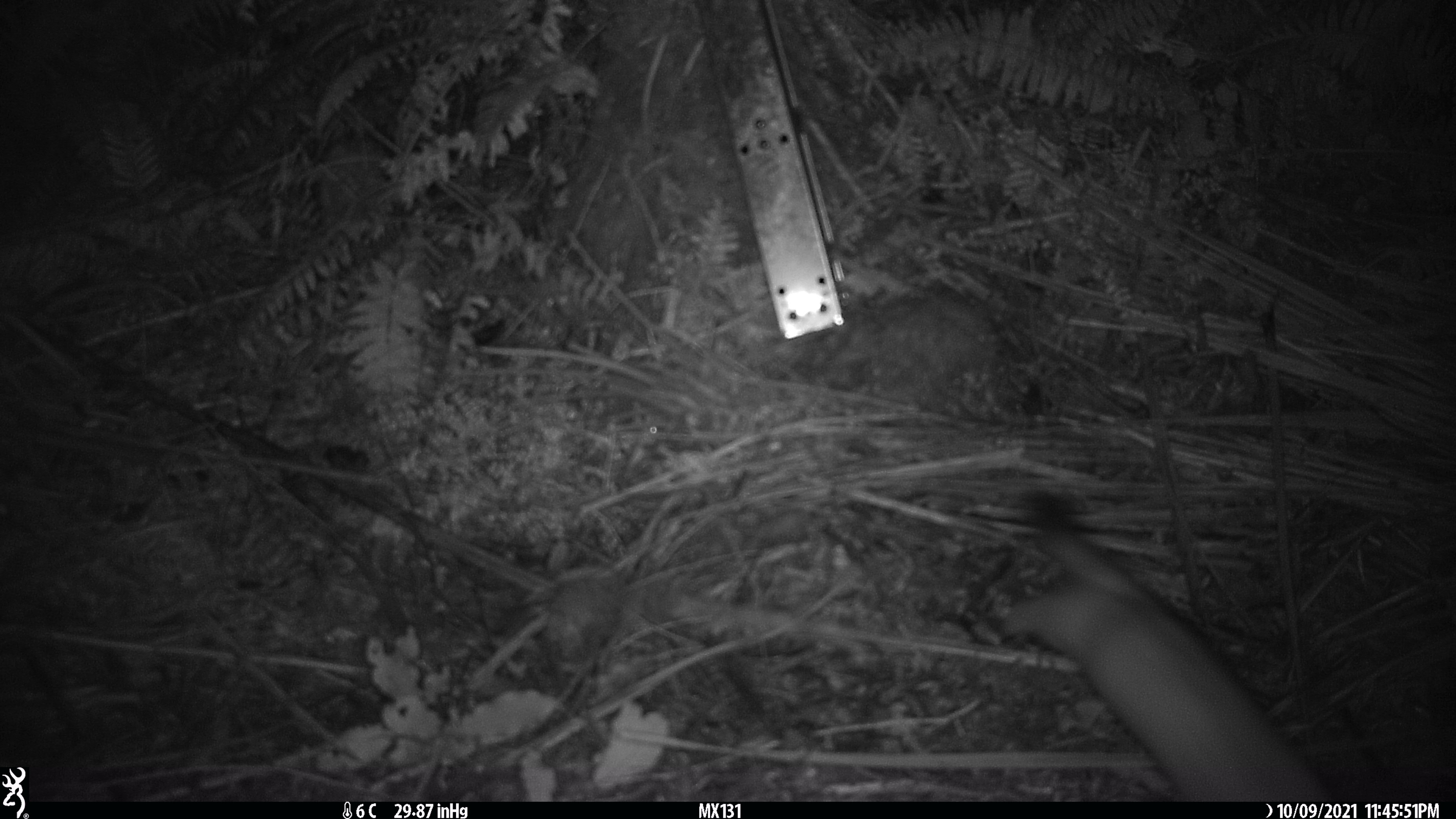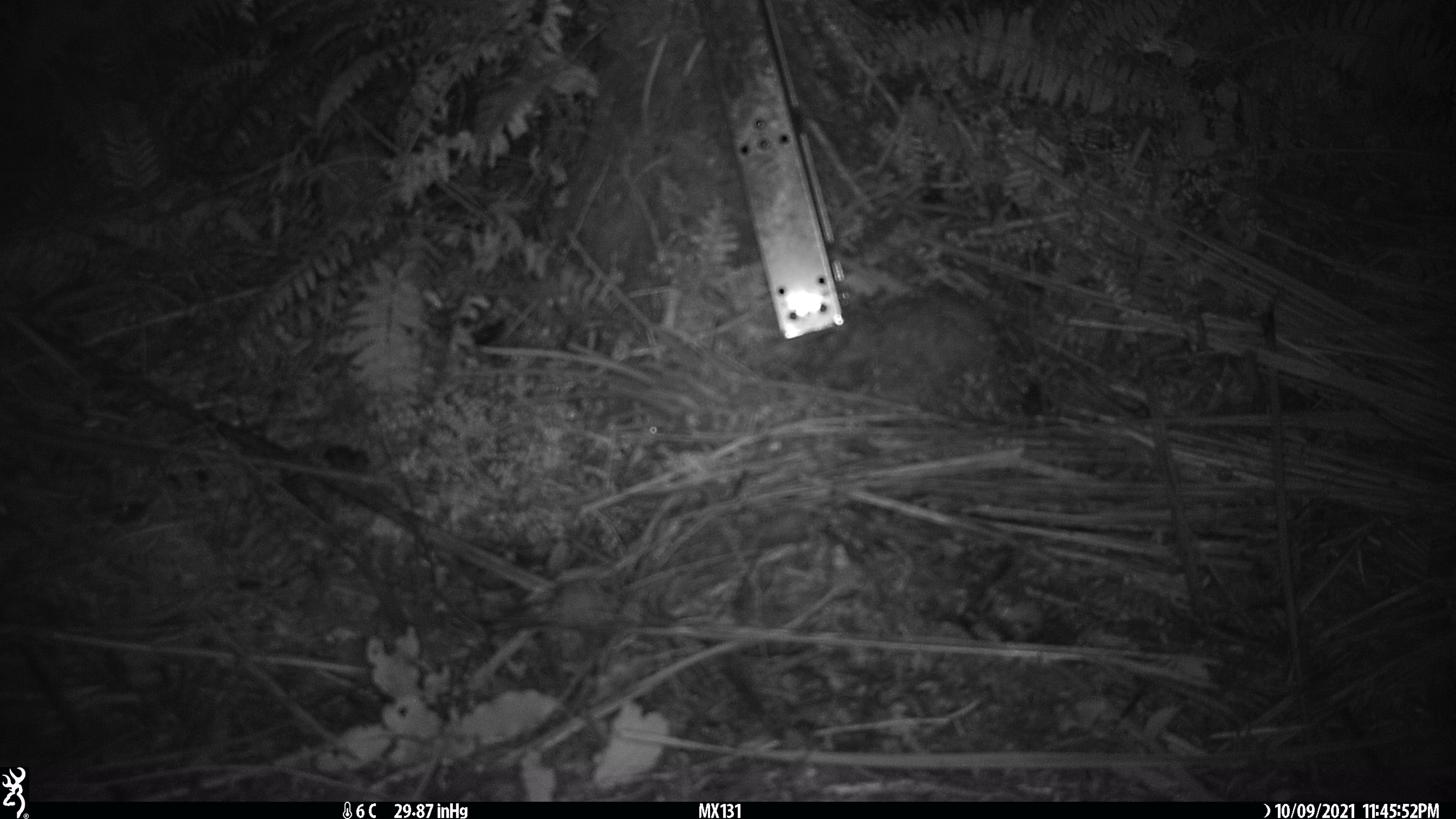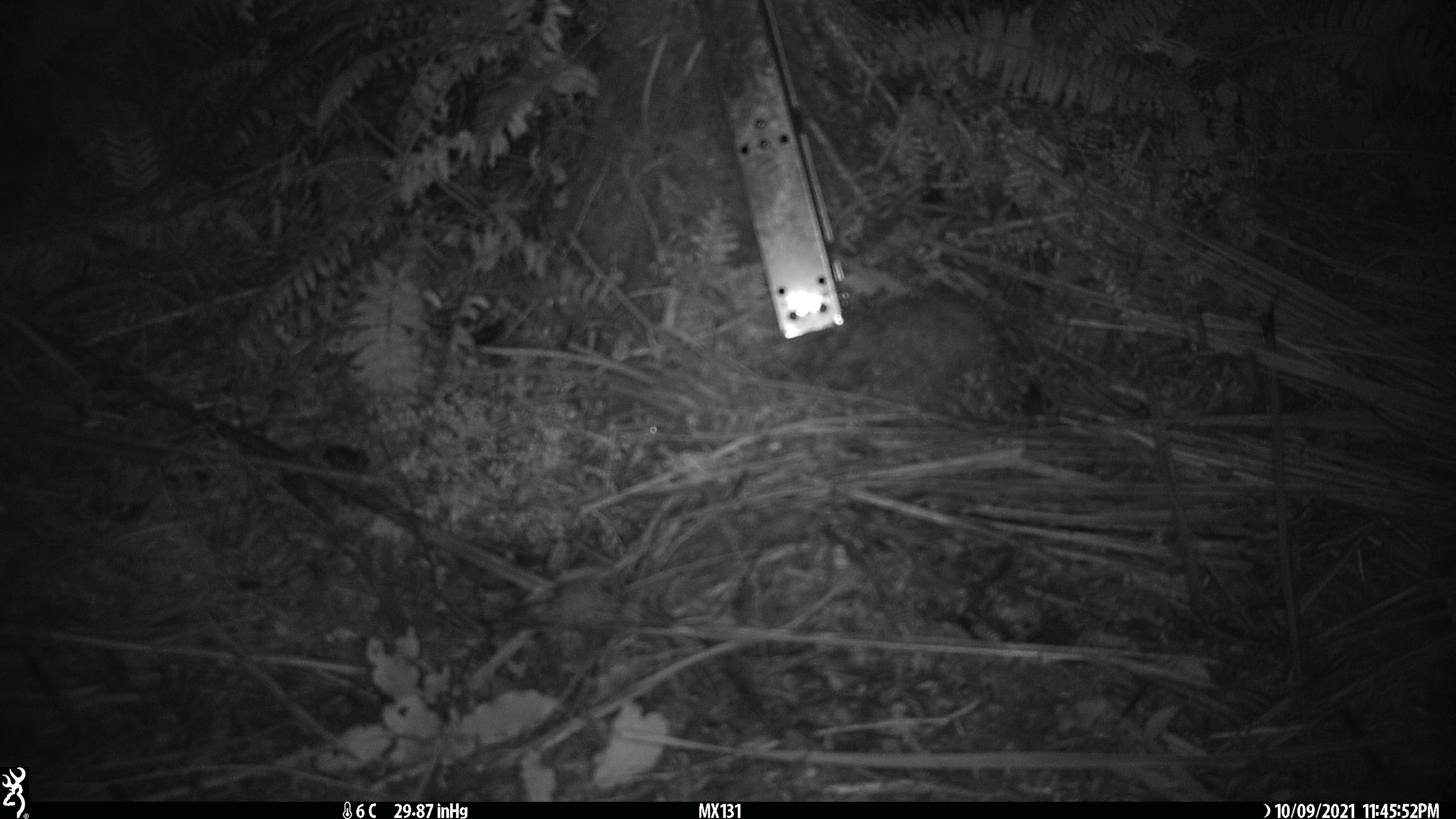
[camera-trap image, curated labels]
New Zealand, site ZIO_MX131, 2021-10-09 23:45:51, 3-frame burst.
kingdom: Animalia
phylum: Chordata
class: Mammalia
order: Carnivora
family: Mustelidae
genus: Mustela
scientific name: Mustela erminea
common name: stoat